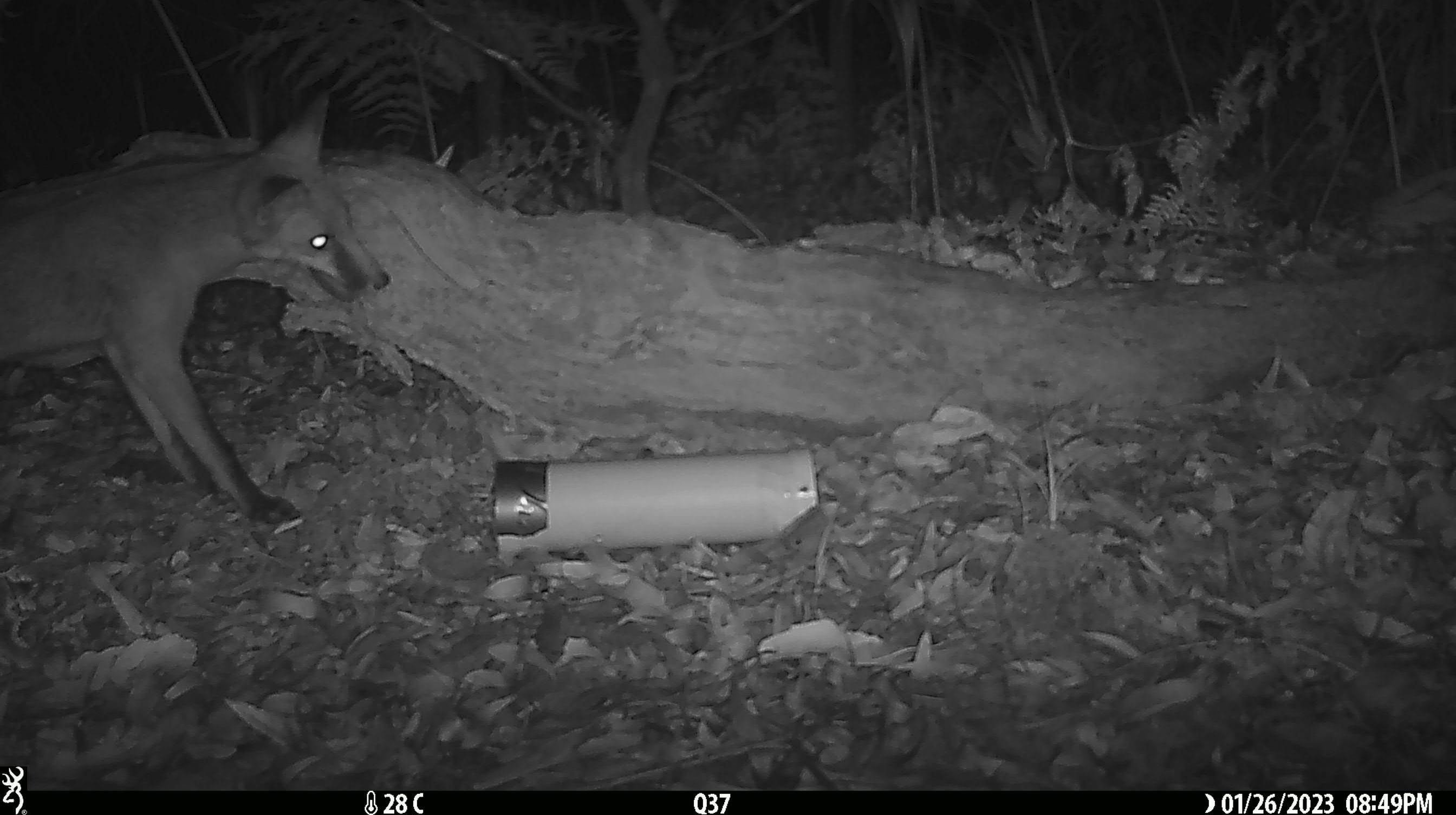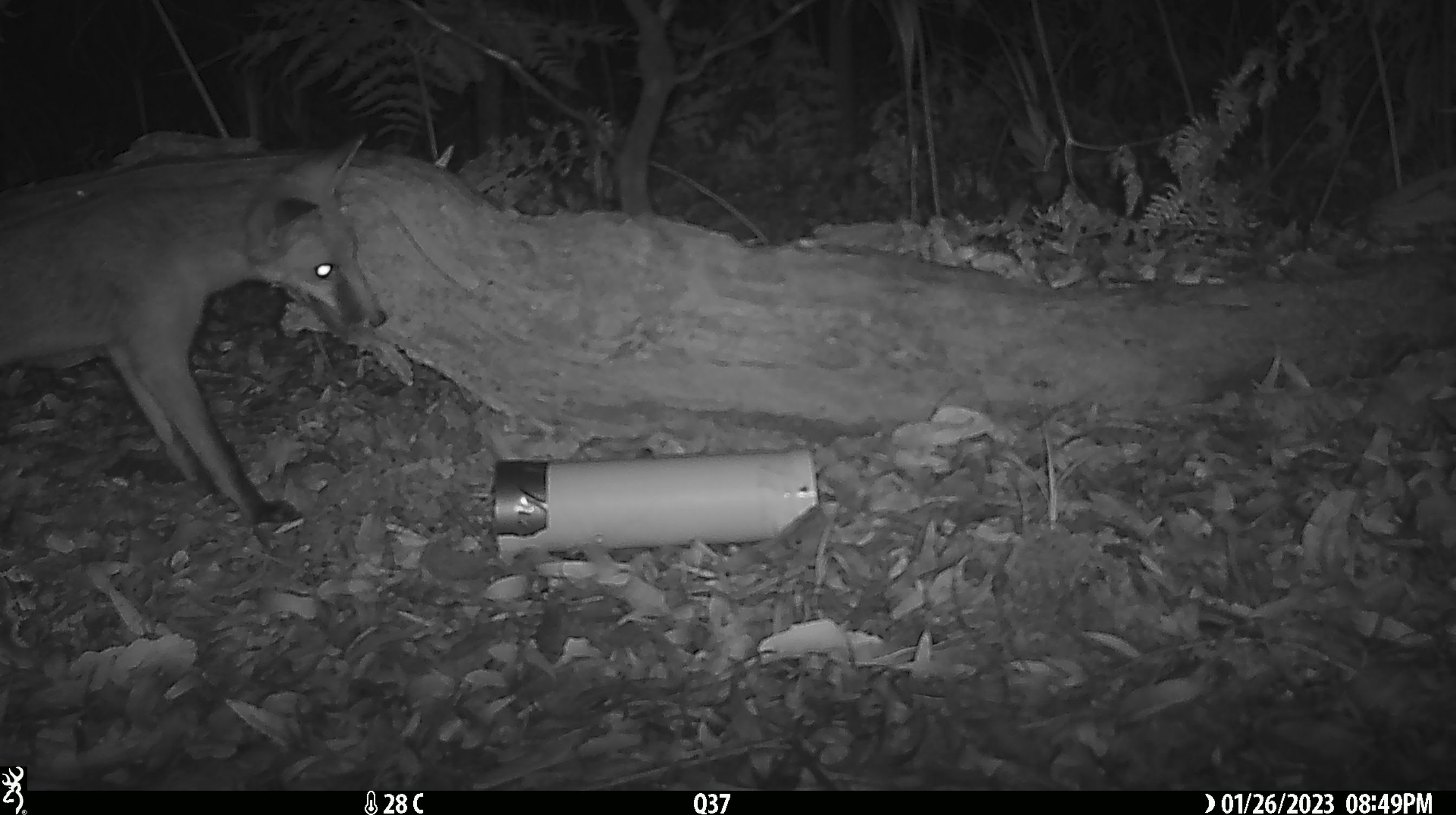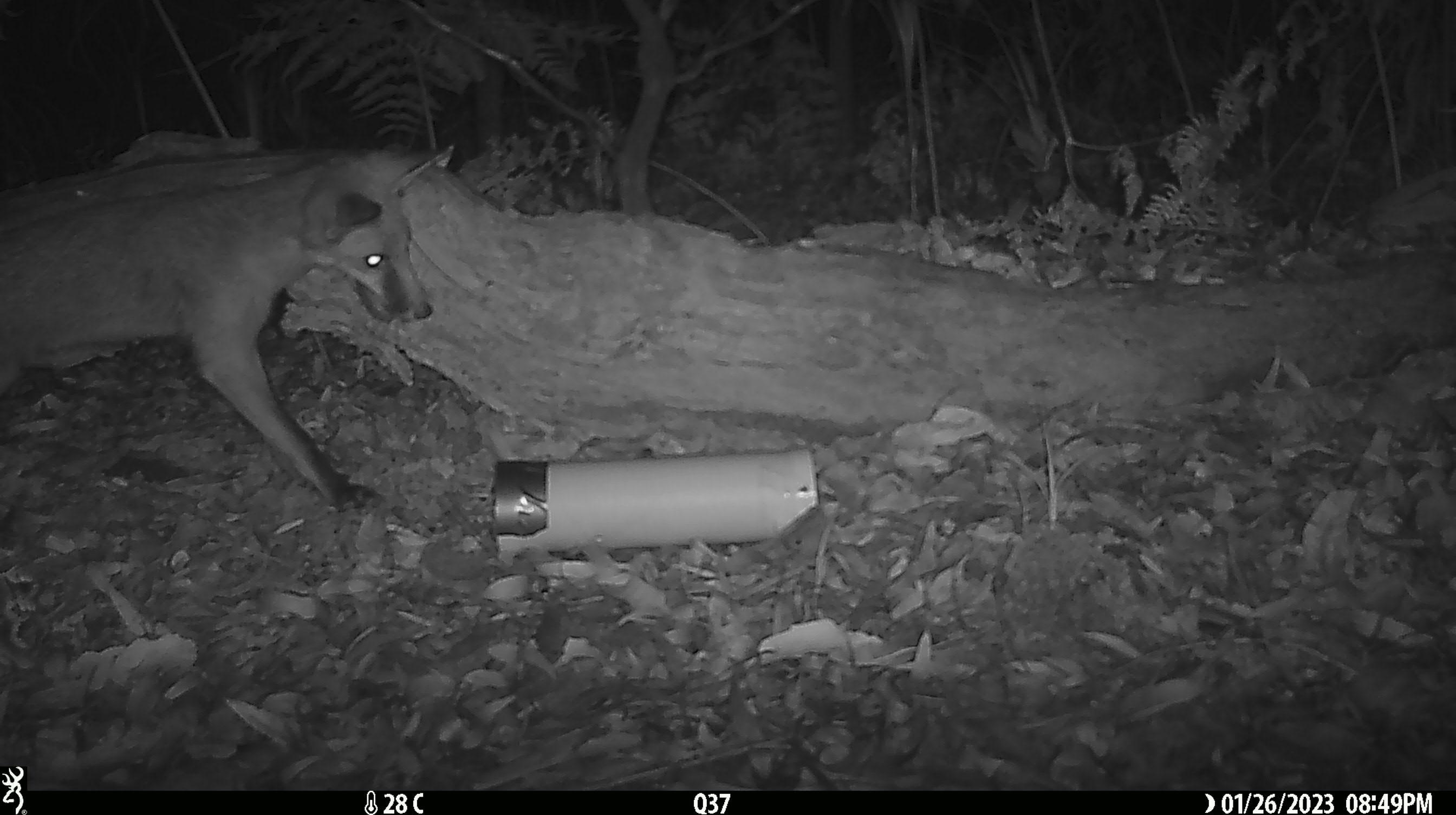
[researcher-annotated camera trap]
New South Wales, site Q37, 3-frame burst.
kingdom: Animalia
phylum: Chordata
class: Mammalia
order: Carnivora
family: Canidae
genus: Vulpes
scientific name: Vulpes vulpes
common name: red fox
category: fox